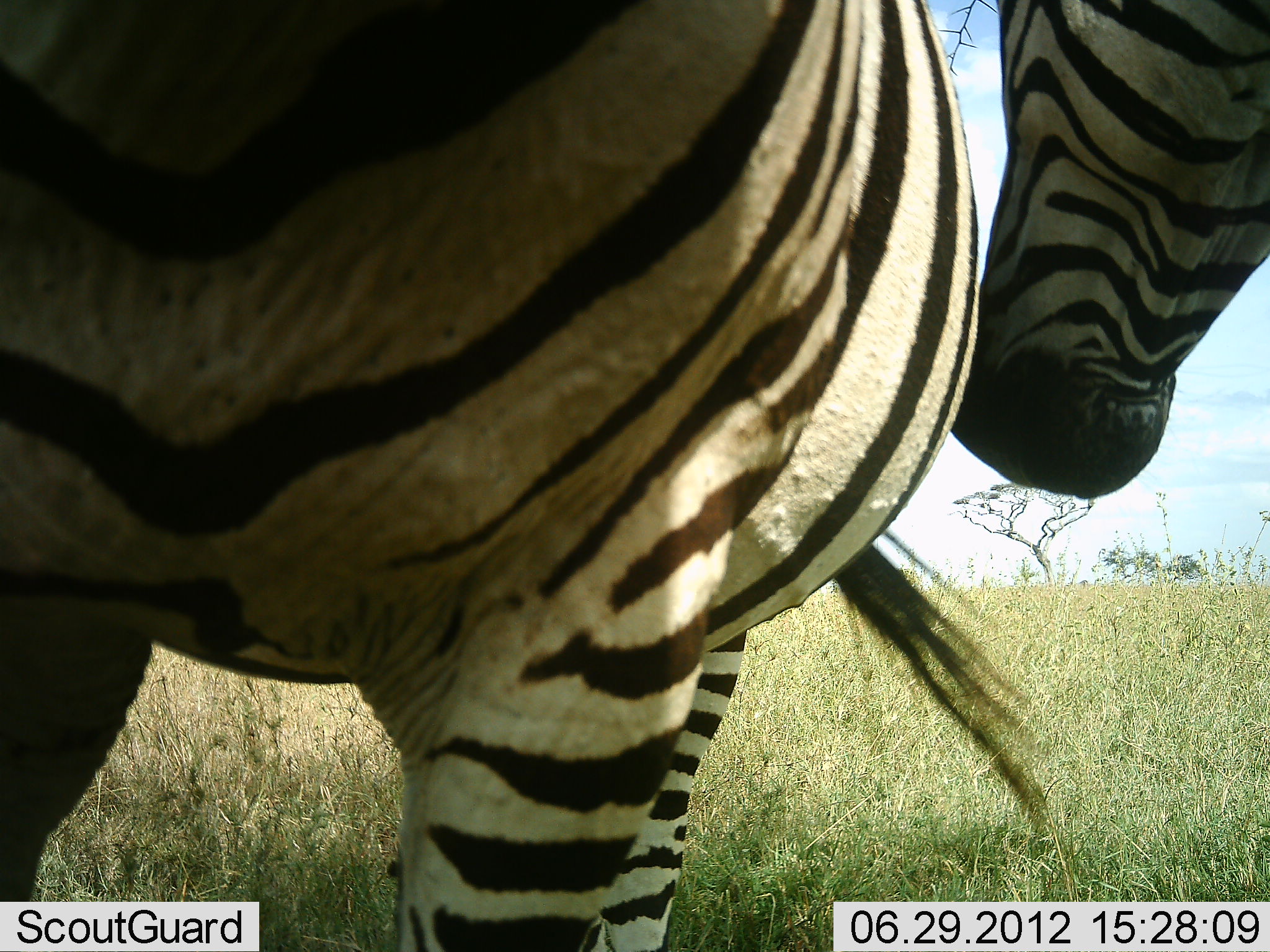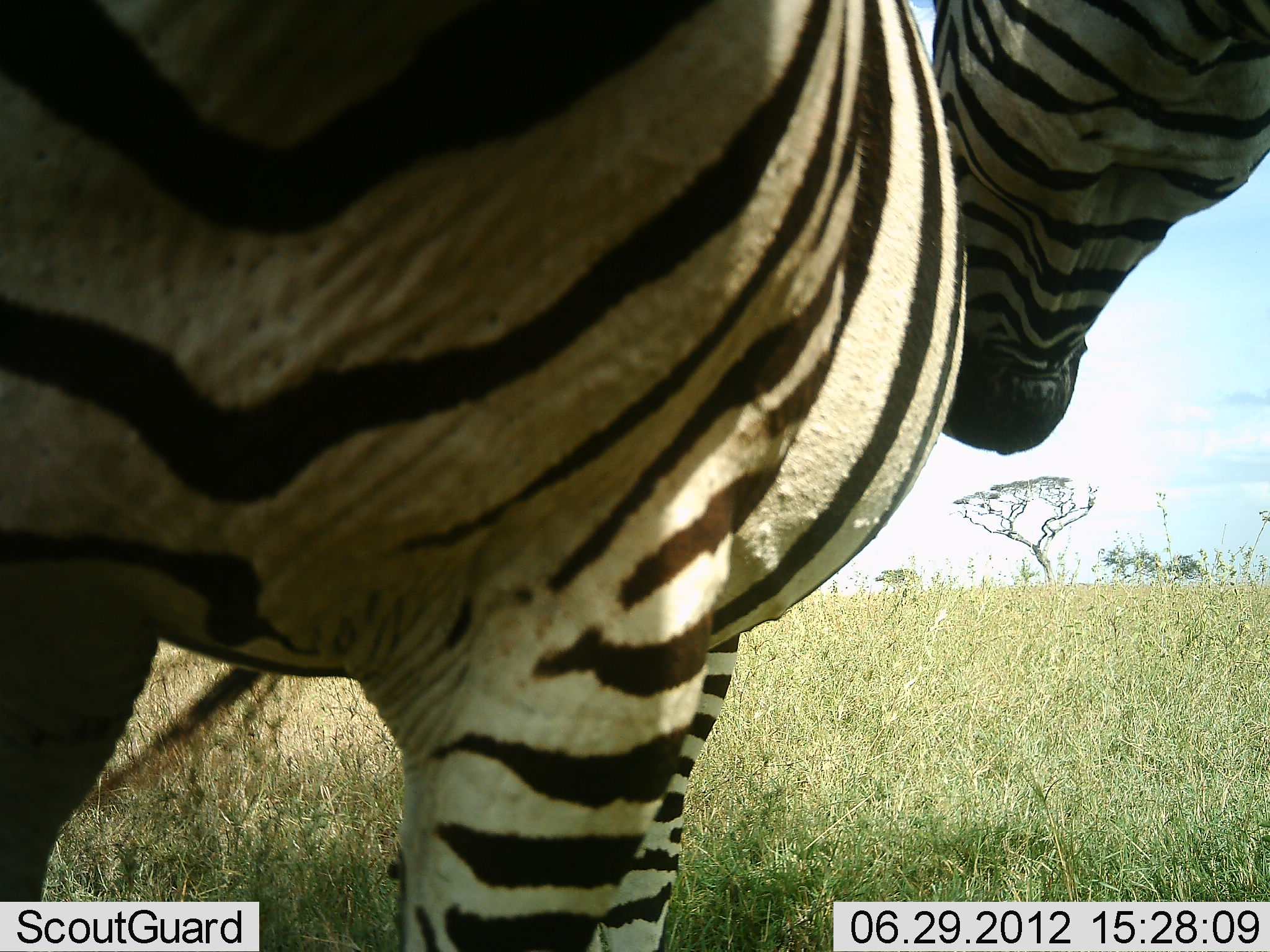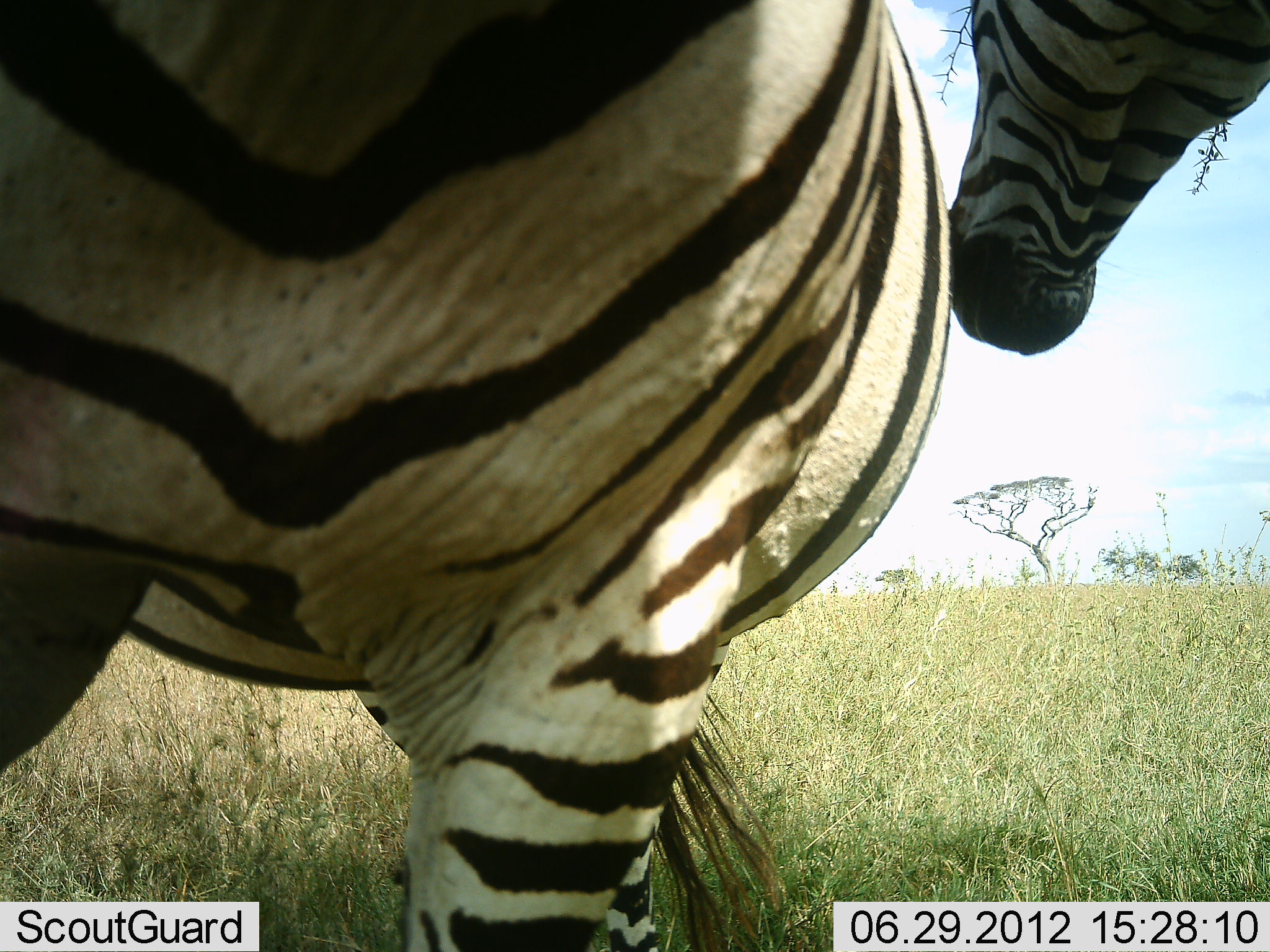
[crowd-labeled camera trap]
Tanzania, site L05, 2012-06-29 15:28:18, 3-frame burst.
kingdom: Animalia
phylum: Chordata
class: Mammalia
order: Perissodactyla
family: Equidae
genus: Equus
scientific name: Equus quagga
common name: plains zebra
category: zebra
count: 2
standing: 90%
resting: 0%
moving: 0%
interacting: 20%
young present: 0%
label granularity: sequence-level